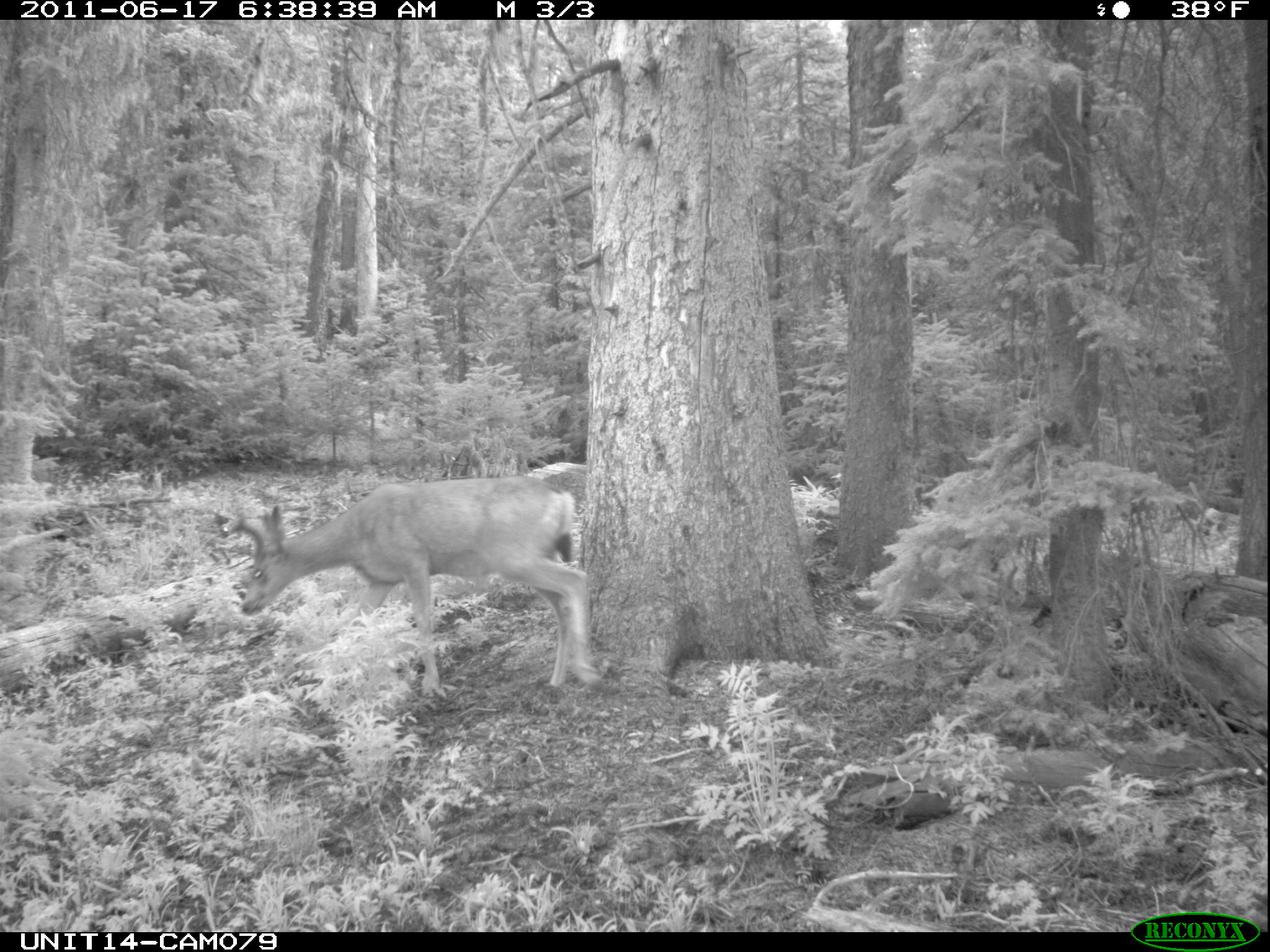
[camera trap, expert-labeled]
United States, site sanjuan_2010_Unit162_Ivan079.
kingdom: Animalia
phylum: Chordata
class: Mammalia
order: Artiodactyla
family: Cervidae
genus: Odocoileus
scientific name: Odocoileus hemionus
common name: mule deer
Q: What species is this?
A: Odocoileus hemionus (mule deer).